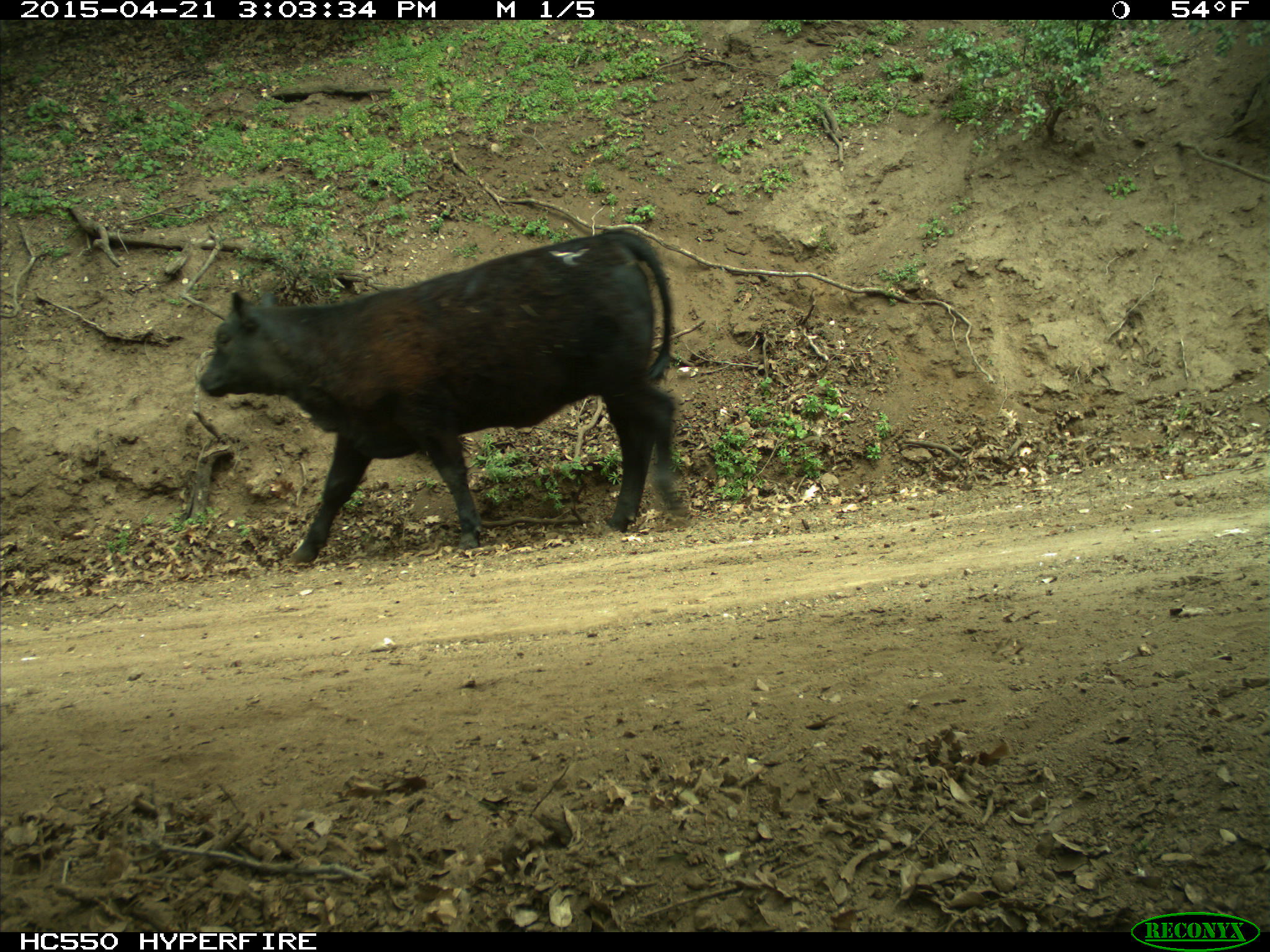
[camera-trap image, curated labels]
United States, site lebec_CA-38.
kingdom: Animalia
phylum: Chordata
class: Mammalia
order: Artiodactyla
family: Bovidae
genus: Bos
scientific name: Bos taurus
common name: domestic cow